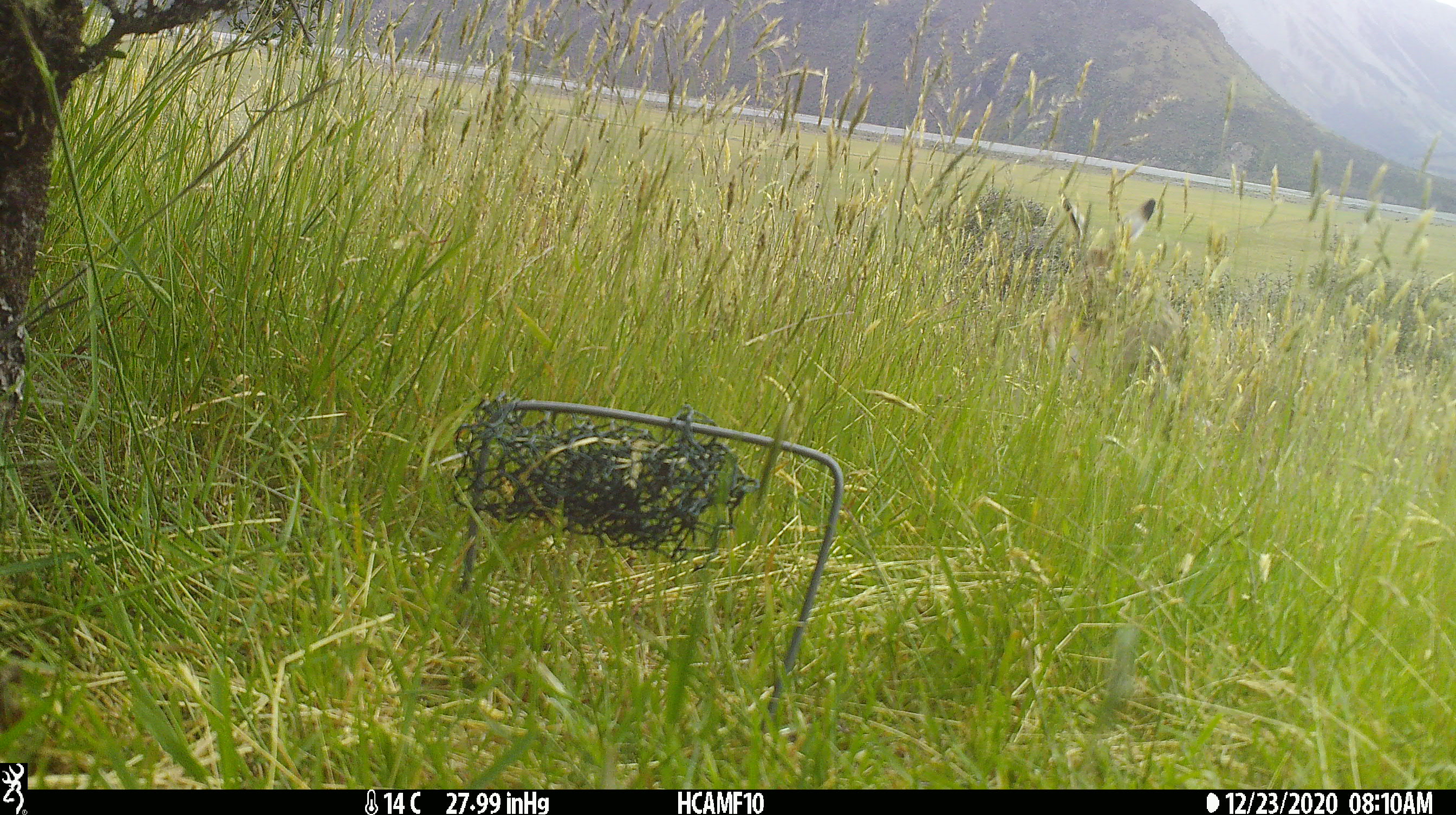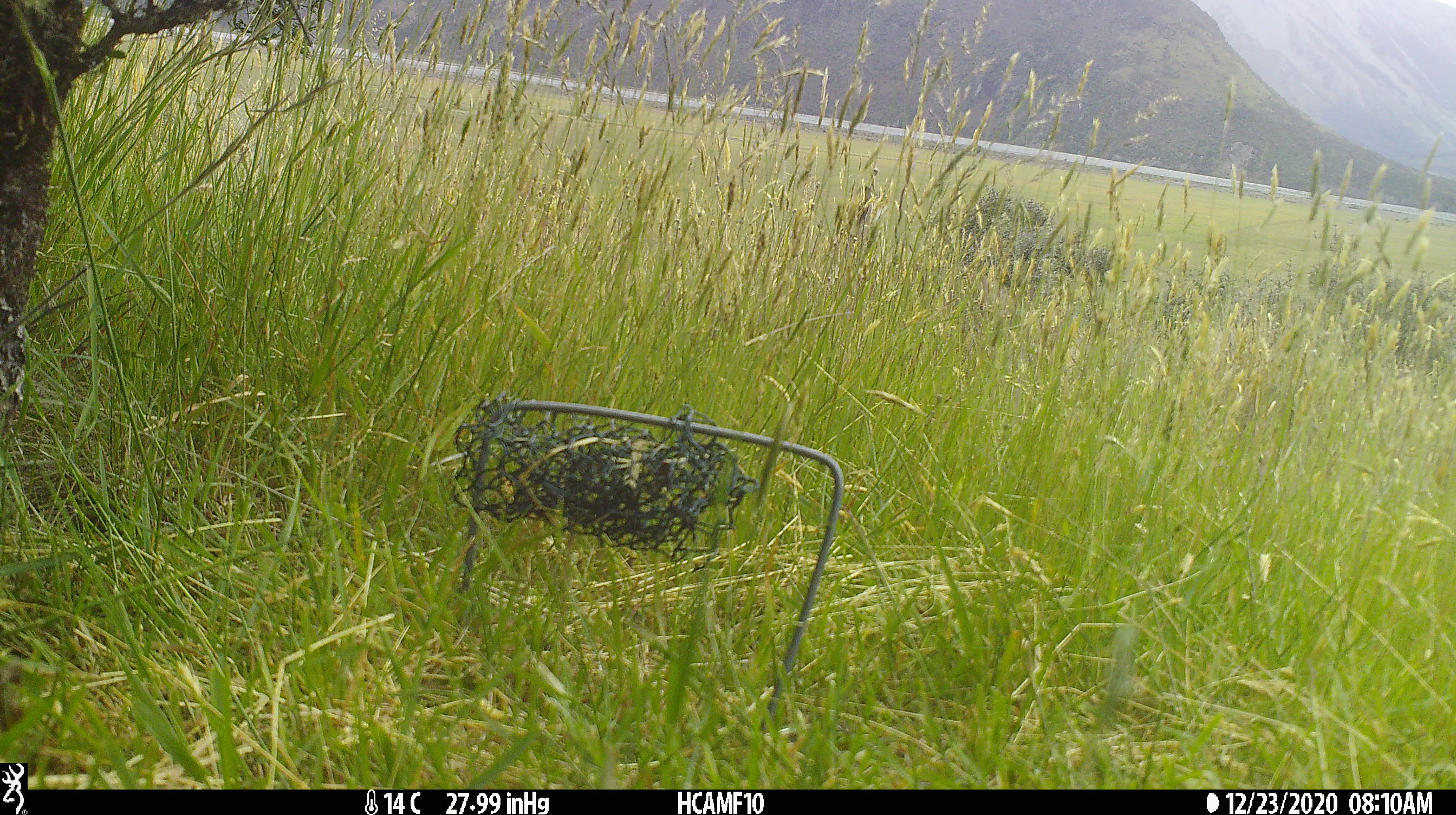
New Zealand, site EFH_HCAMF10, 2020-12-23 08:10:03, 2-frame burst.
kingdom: Animalia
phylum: Chordata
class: Mammalia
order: Lagomorpha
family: Leporidae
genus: Lepus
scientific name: Lepus europaeus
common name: brown hare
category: hare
Hare (brown hare) (Lepus europaeus).